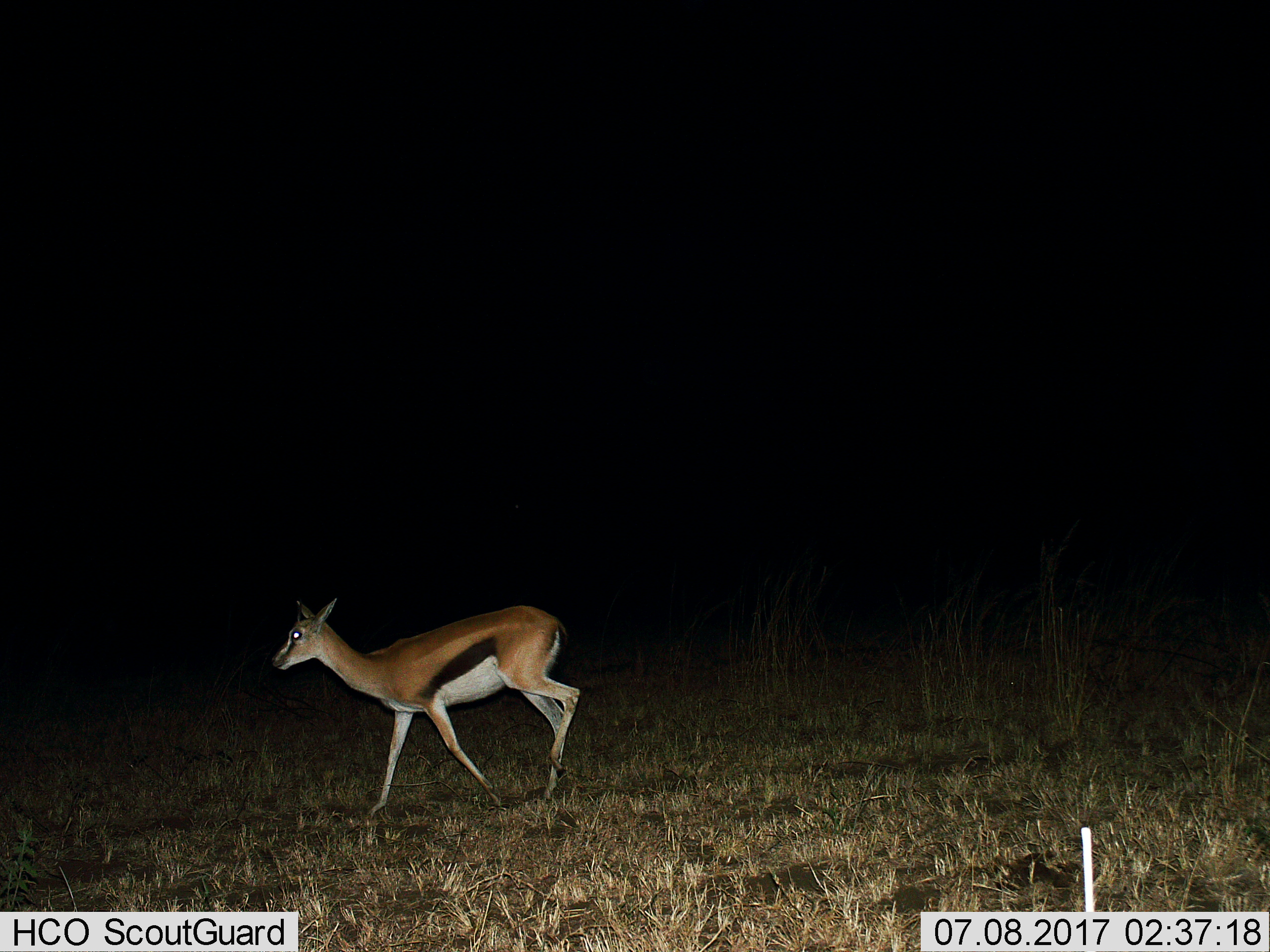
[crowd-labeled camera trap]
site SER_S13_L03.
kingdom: Animalia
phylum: Chordata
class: Mammalia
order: Artiodactyla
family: Bovidae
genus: Eudorcas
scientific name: Eudorcas thomsonii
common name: thomson's gazelle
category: gazellethomsons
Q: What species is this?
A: Gazellethomsons (thomson's gazelle) (Eudorcas thomsonii).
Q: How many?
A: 1.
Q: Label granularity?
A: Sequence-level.